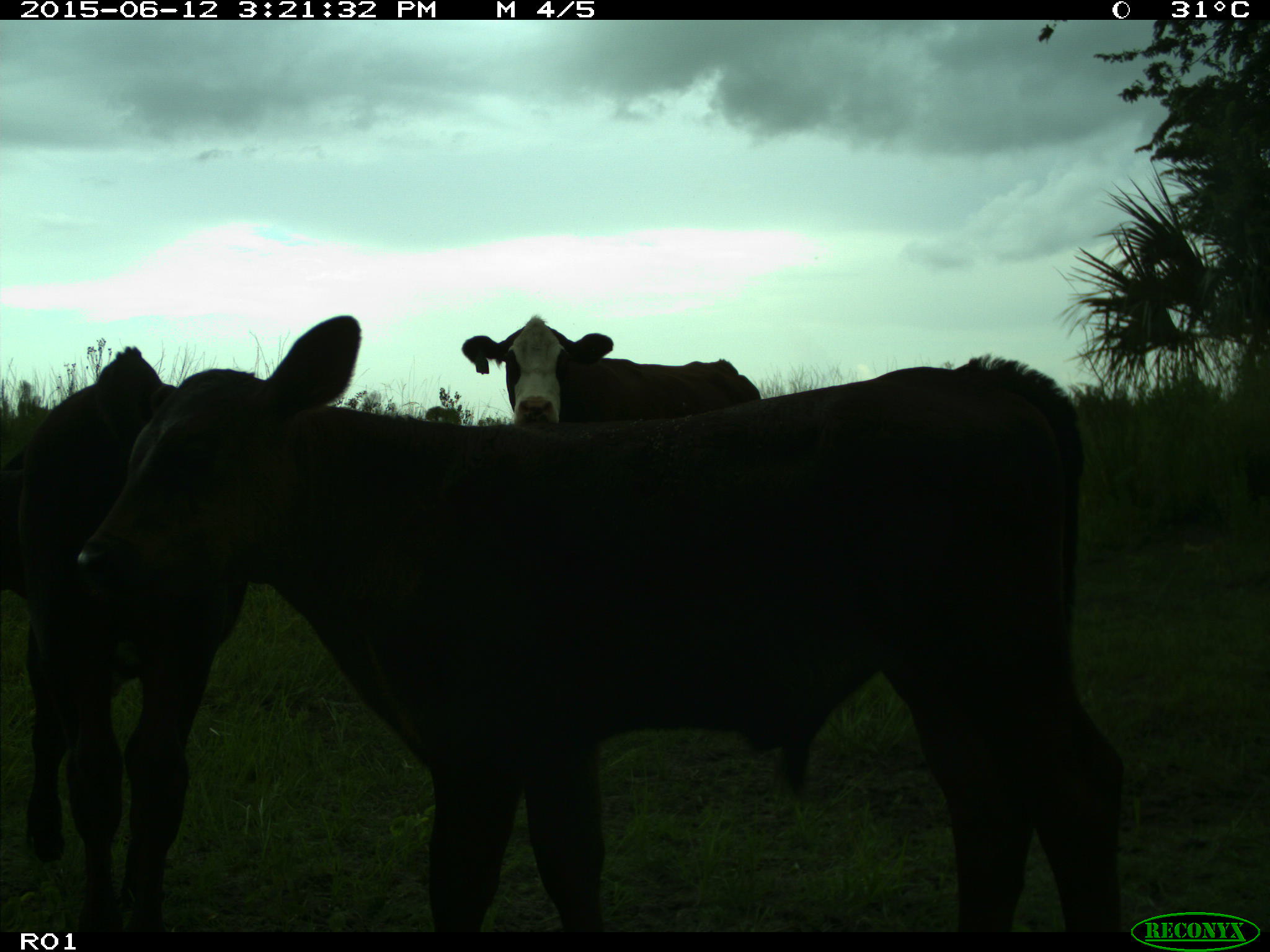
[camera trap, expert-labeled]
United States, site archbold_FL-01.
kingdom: Animalia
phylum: Chordata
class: Mammalia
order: Artiodactyla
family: Bovidae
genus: Bos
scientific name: Bos taurus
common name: domestic cow